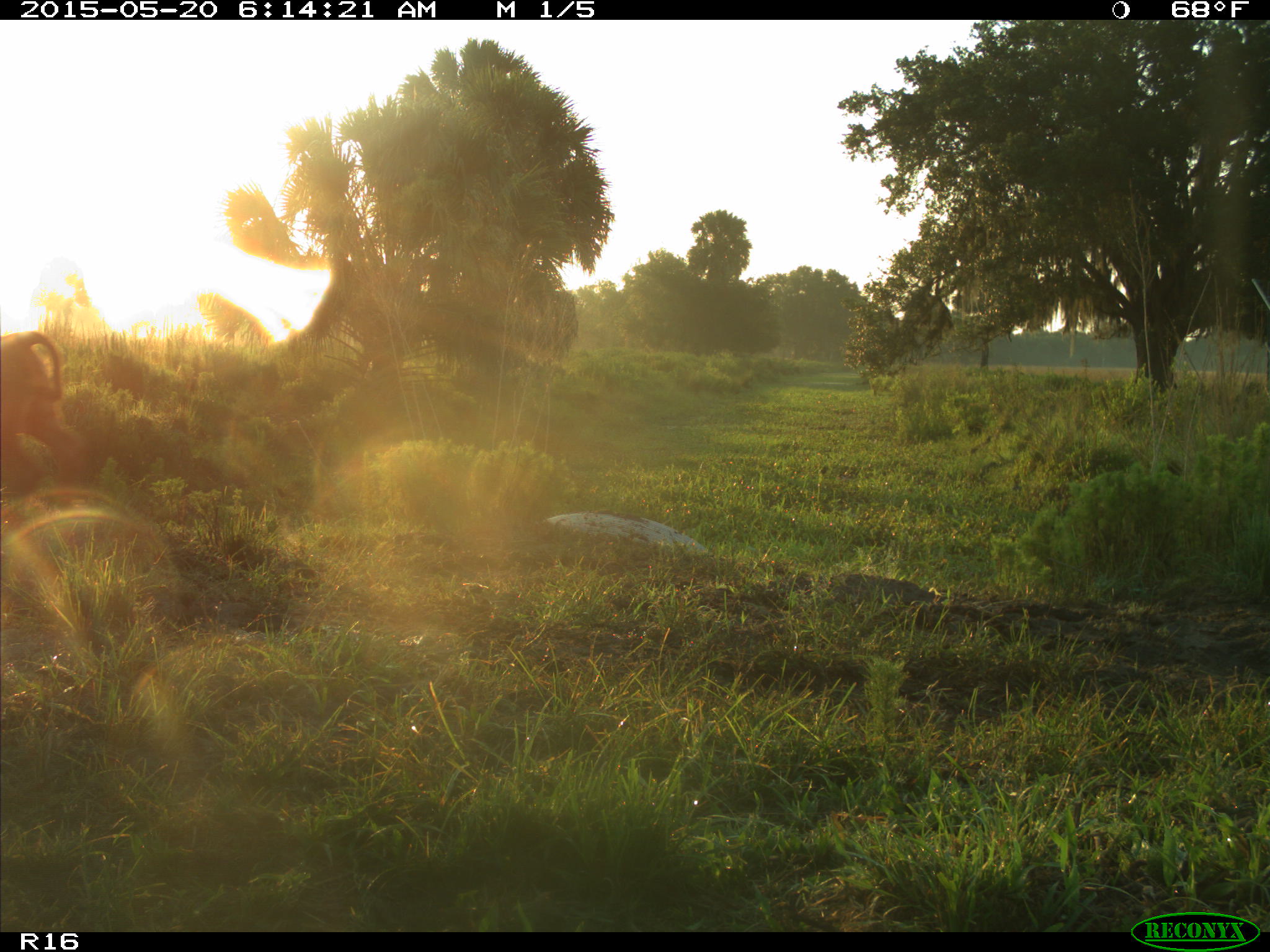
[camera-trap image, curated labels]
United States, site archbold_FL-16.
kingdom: Animalia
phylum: Chordata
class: Mammalia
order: Artiodactyla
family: Bovidae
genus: Bos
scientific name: Bos taurus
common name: domestic cow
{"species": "Bos taurus (domestic cow)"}